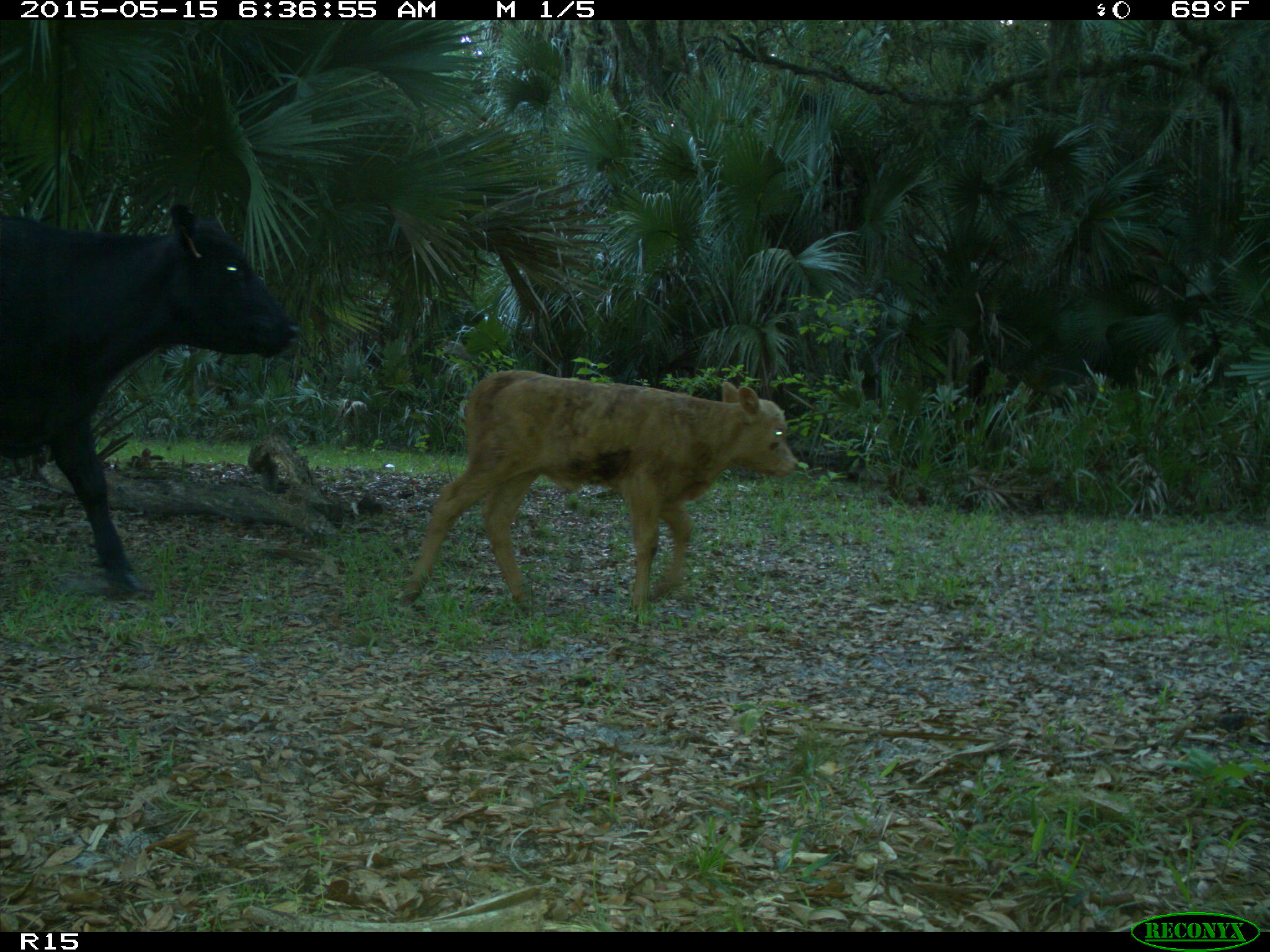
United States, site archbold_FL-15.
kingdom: Animalia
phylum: Chordata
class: Mammalia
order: Artiodactyla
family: Bovidae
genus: Bos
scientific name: Bos taurus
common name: domestic cow